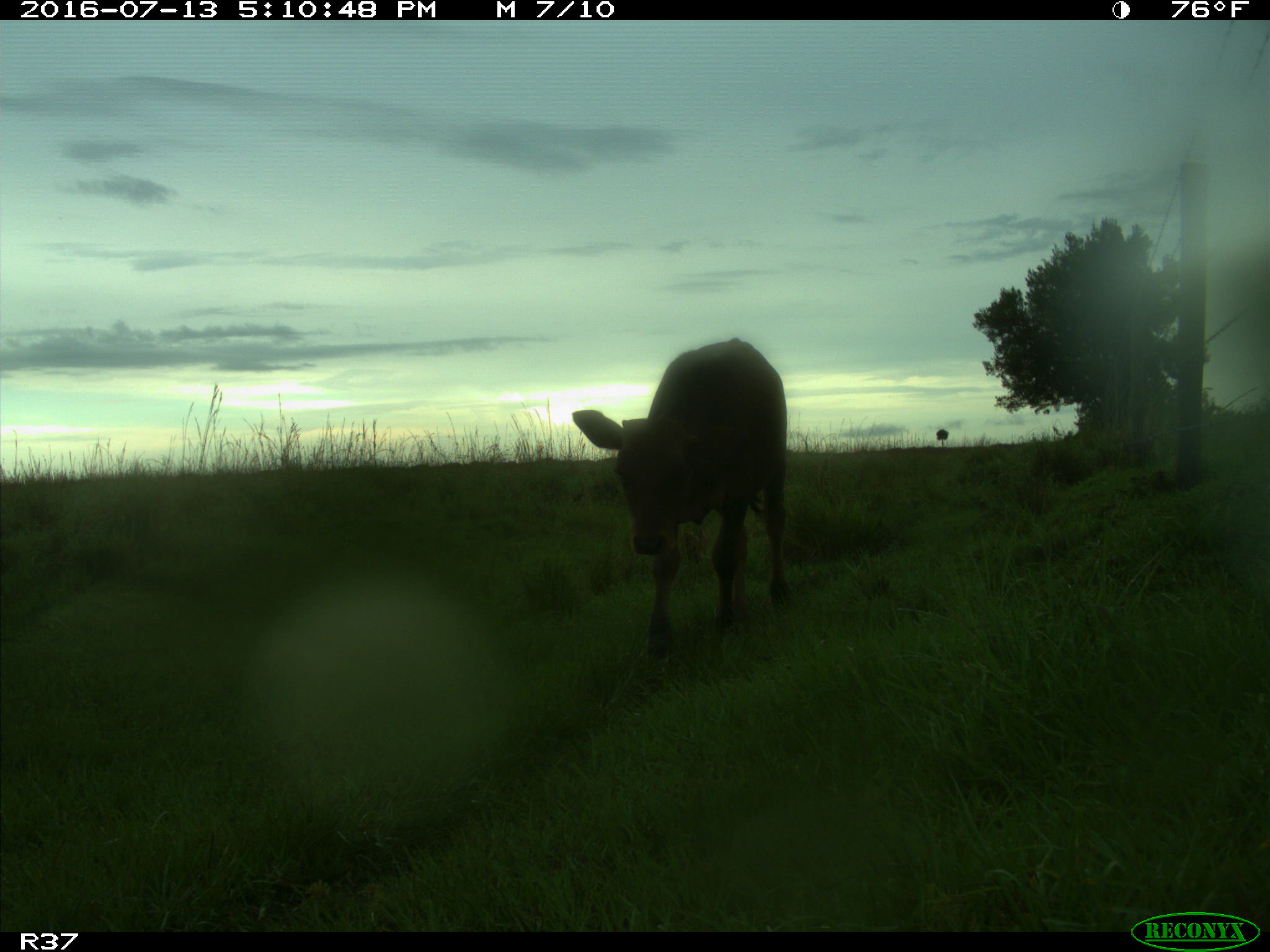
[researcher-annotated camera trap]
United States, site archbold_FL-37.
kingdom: Animalia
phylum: Chordata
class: Mammalia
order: Artiodactyla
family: Bovidae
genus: Bos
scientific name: Bos taurus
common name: domestic cow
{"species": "Bos taurus (domestic cow)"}